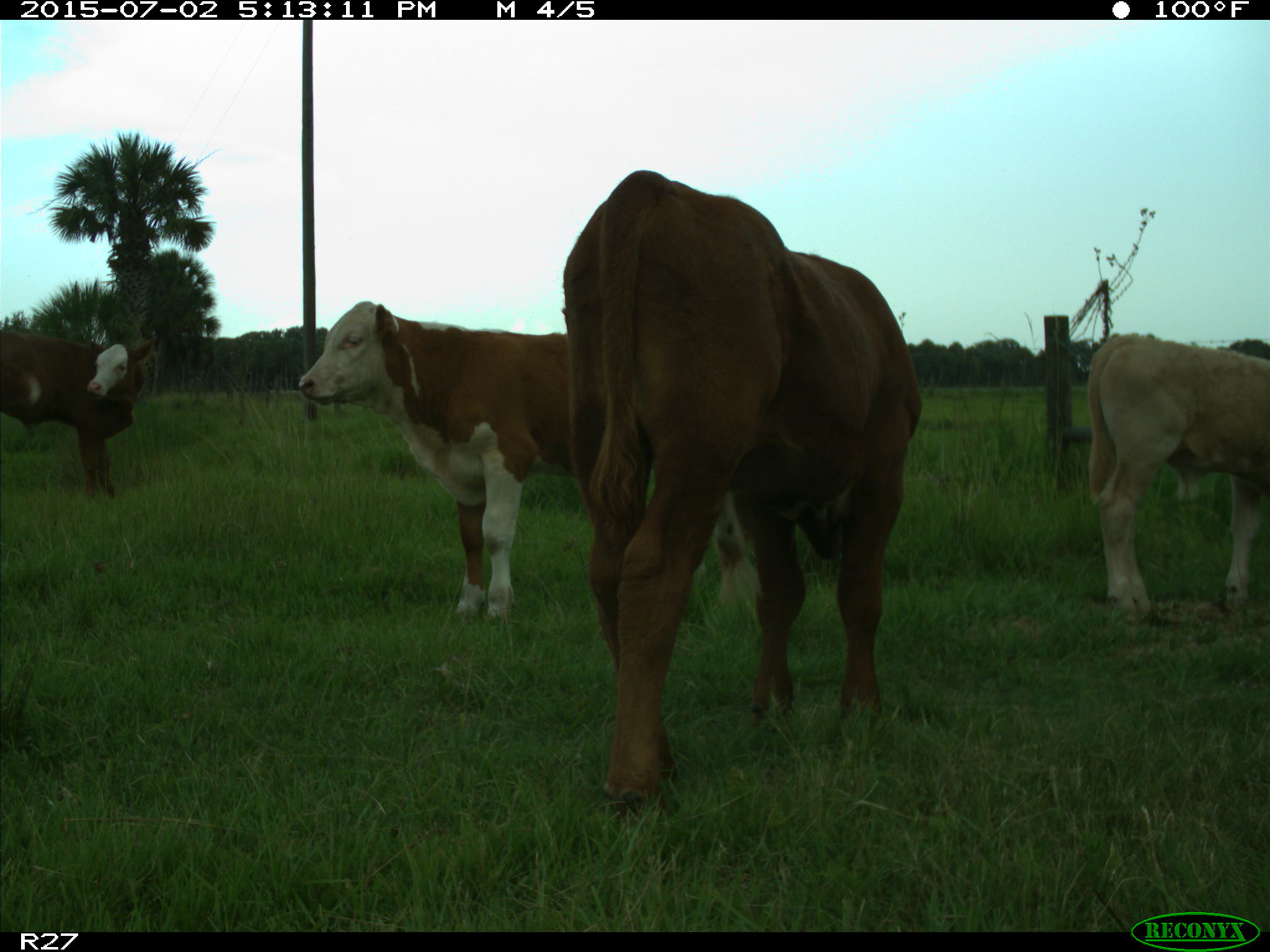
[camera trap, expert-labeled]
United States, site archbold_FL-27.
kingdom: Animalia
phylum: Chordata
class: Mammalia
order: Artiodactyla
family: Bovidae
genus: Bos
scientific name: Bos taurus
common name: domestic cow